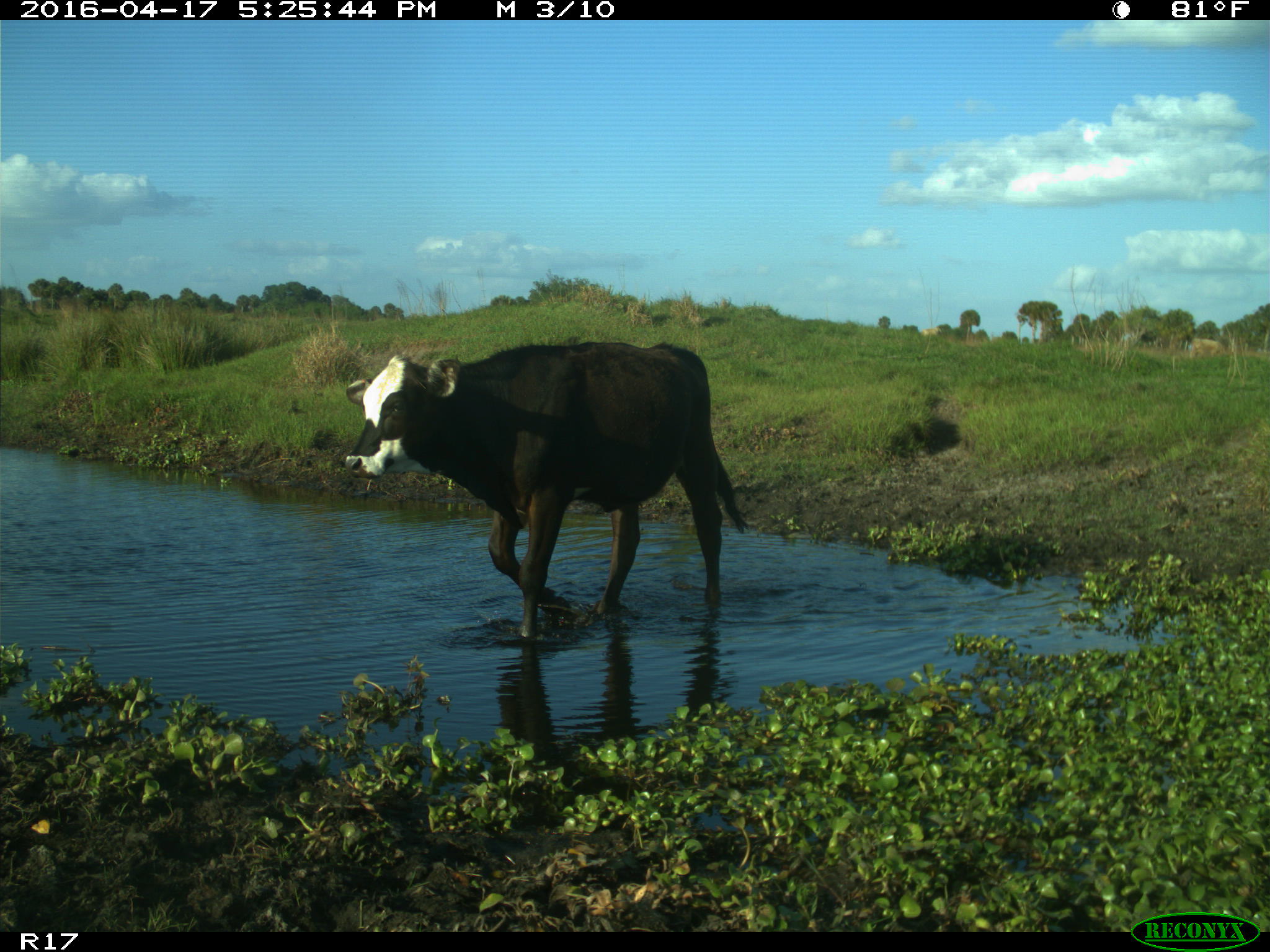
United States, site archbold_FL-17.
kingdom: Animalia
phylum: Chordata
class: Mammalia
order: Artiodactyla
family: Bovidae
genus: Bos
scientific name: Bos taurus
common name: domestic cow